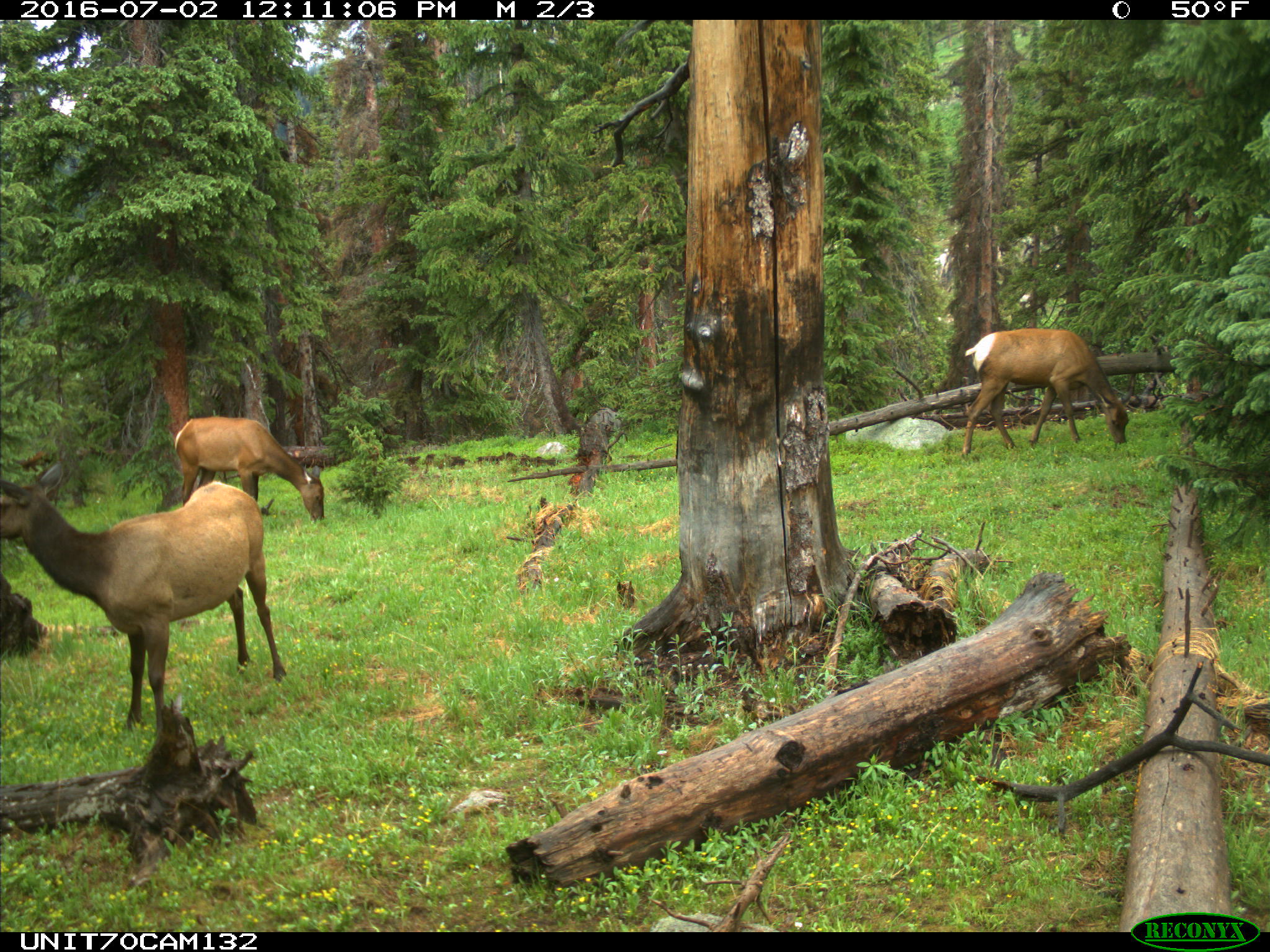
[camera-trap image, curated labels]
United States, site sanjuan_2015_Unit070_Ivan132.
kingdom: Animalia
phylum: Chordata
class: Mammalia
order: Artiodactyla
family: Cervidae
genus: Cervus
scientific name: Cervus elaphus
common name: red deer